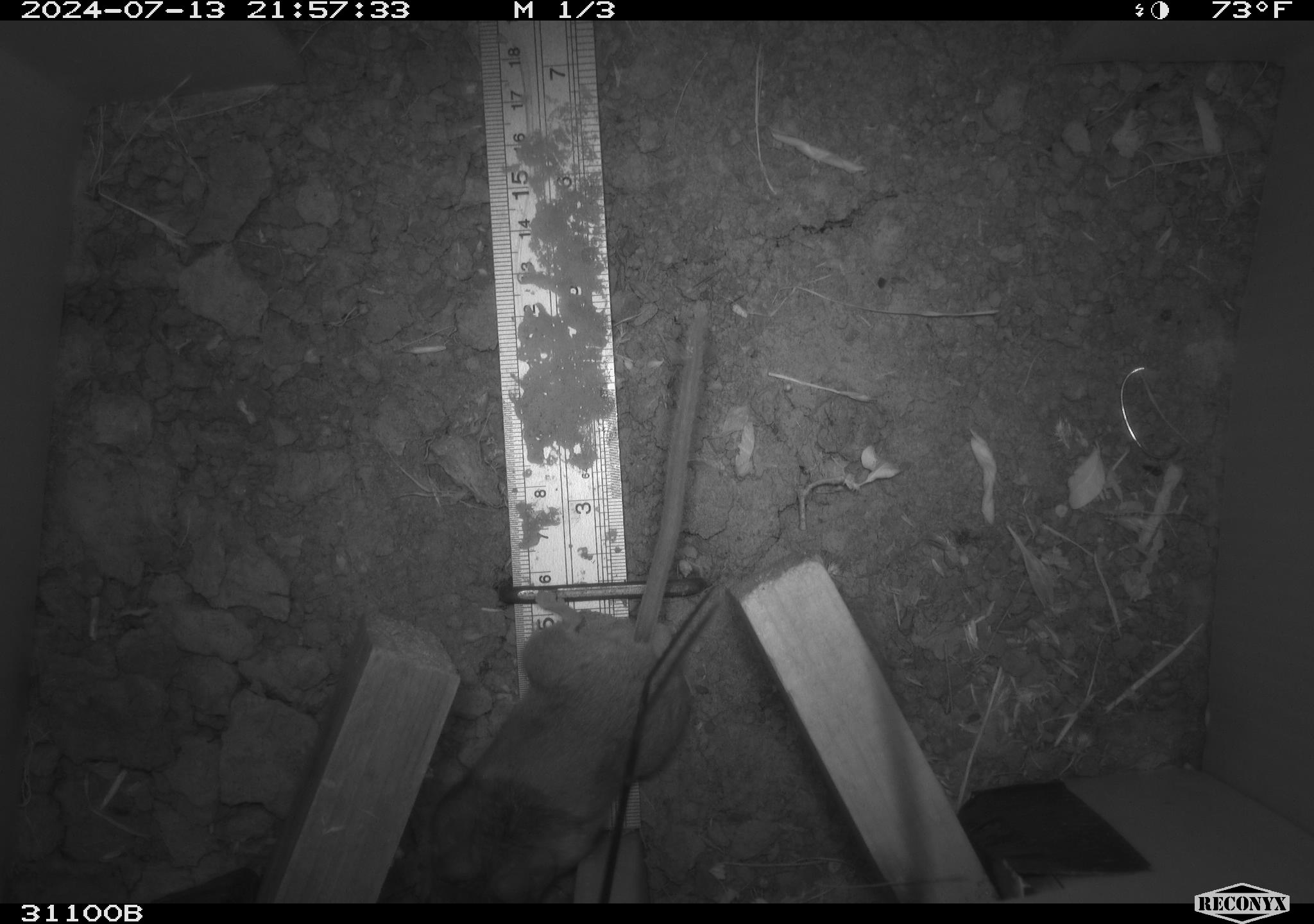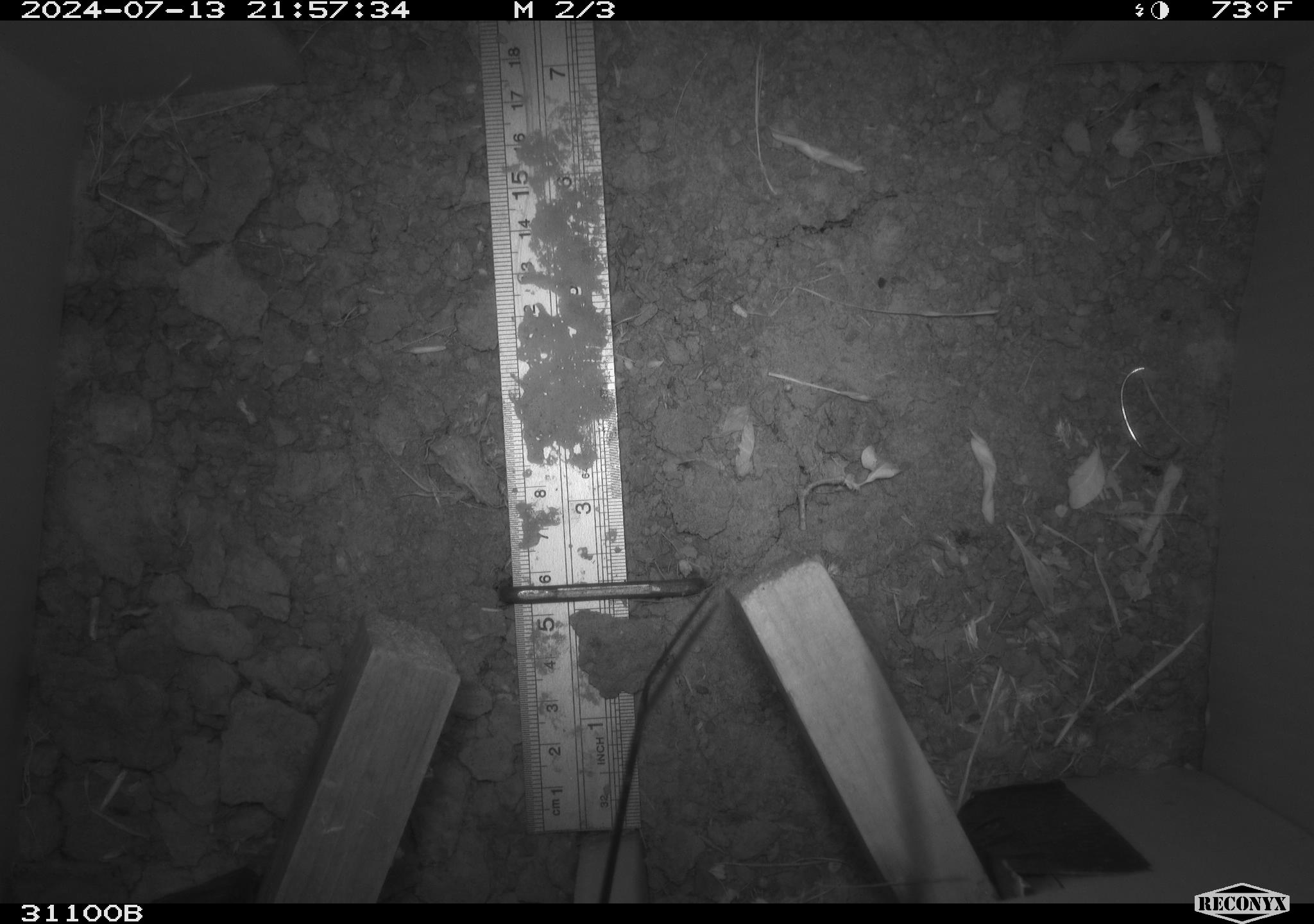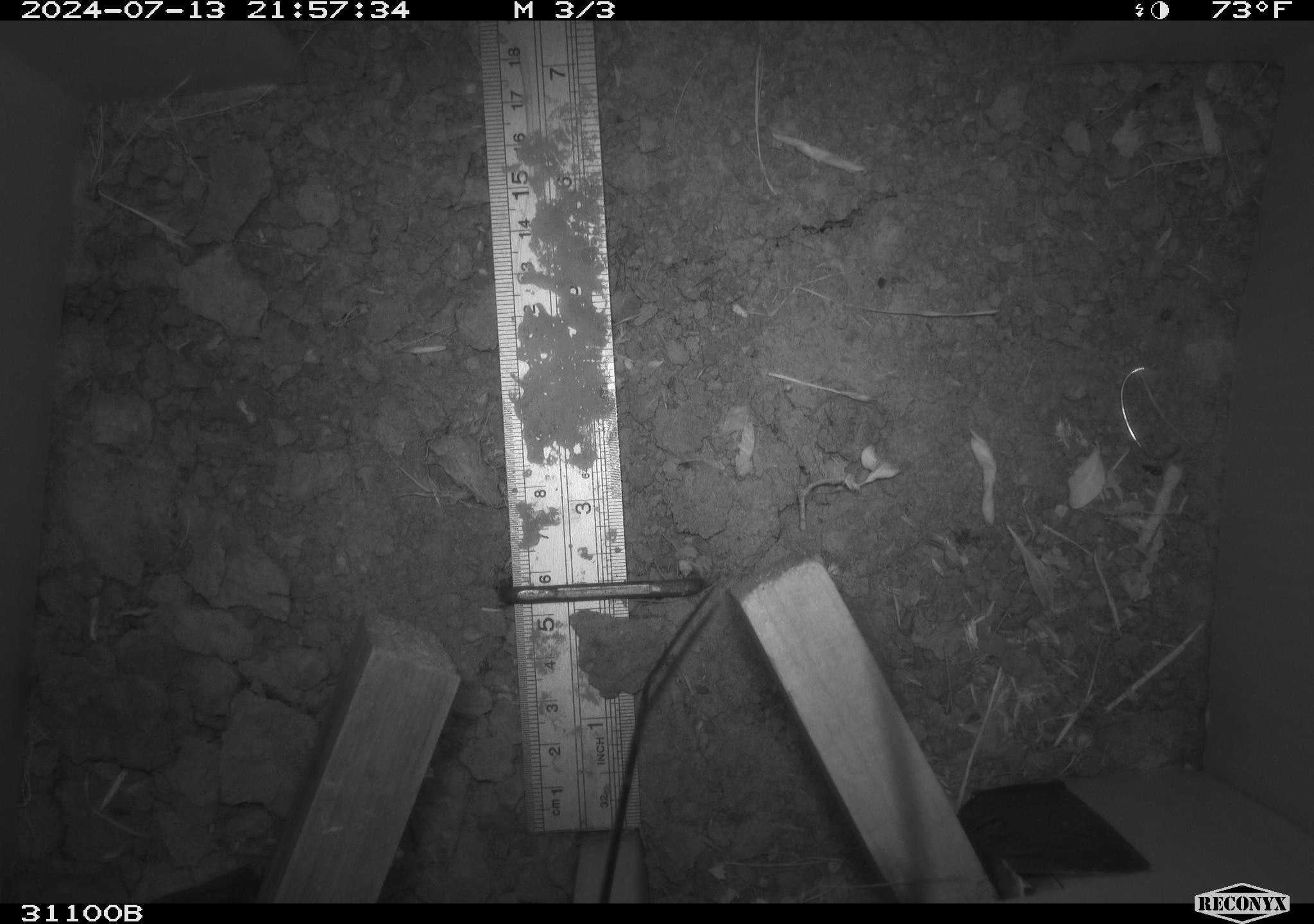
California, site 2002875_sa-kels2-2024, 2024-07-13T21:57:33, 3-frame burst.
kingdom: Animalia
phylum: Chordata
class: Mammalia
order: Rodentia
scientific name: Rodentia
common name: rodent